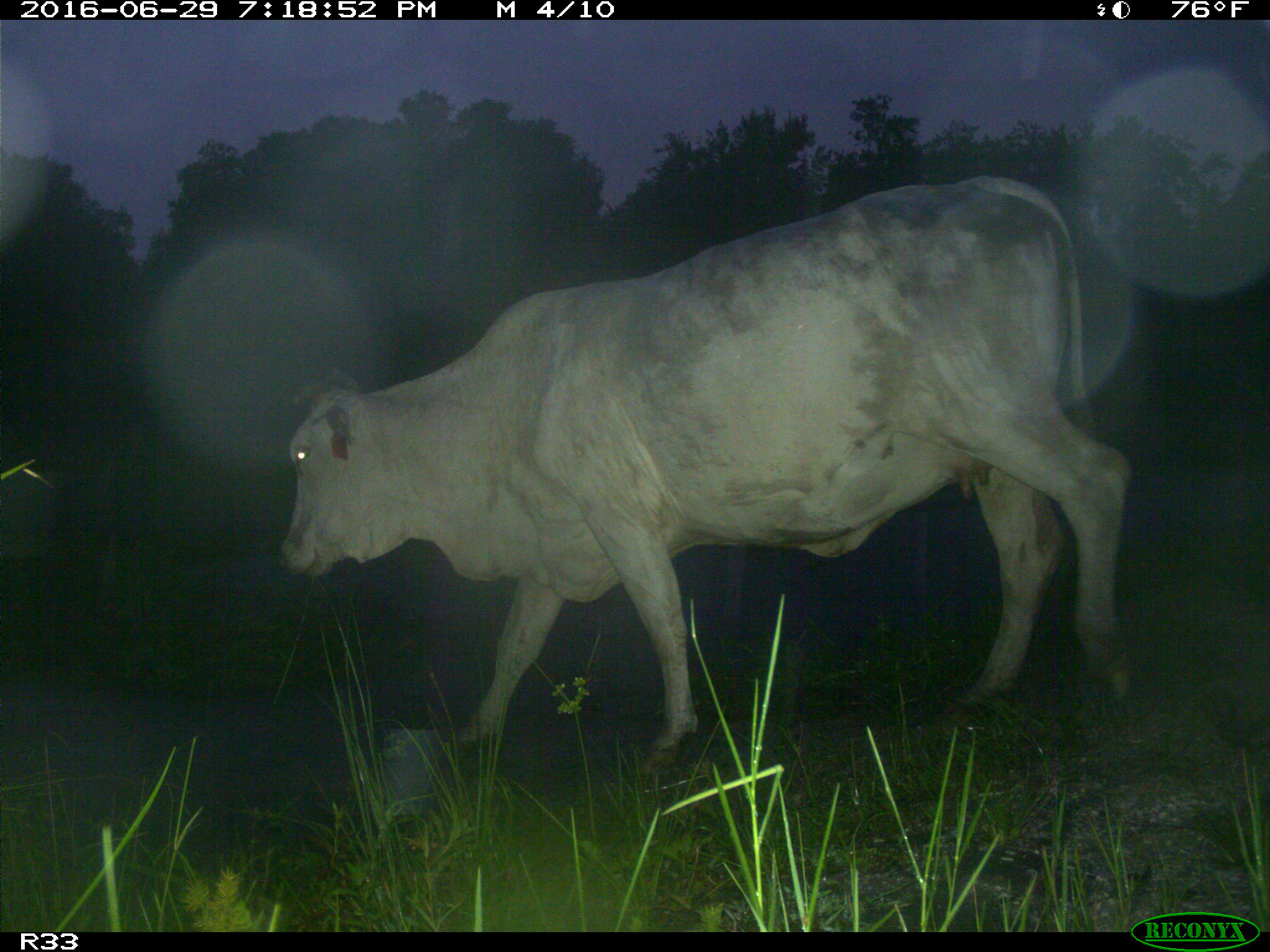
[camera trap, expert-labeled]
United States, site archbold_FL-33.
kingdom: Animalia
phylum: Chordata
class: Mammalia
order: Artiodactyla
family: Bovidae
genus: Bos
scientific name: Bos taurus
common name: domestic cow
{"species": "Bos taurus (domestic cow)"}